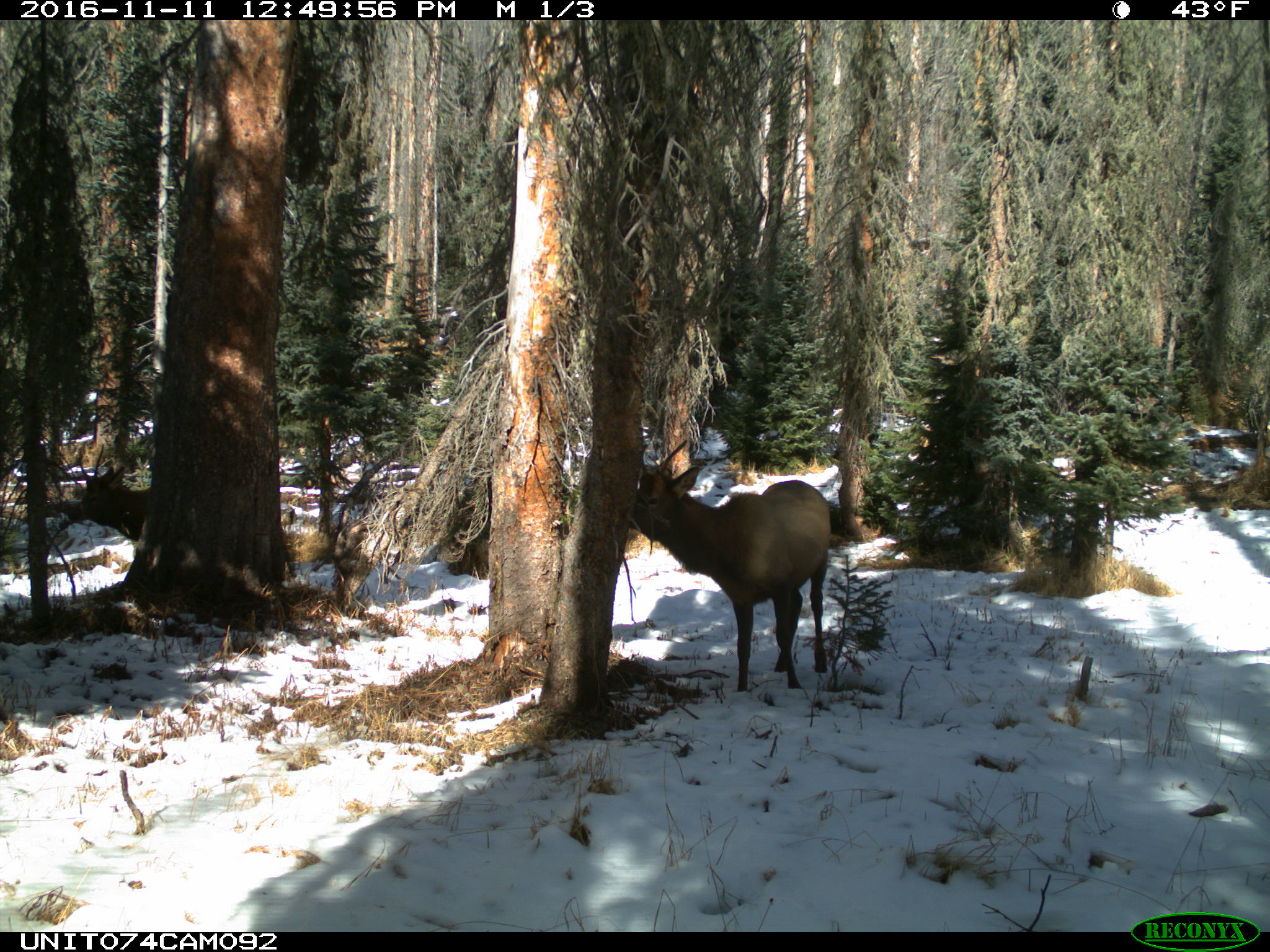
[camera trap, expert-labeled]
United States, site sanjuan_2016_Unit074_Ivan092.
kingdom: Animalia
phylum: Chordata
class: Mammalia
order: Artiodactyla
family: Cervidae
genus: Cervus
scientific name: Cervus elaphus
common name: red deer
Cervus elaphus (red deer).